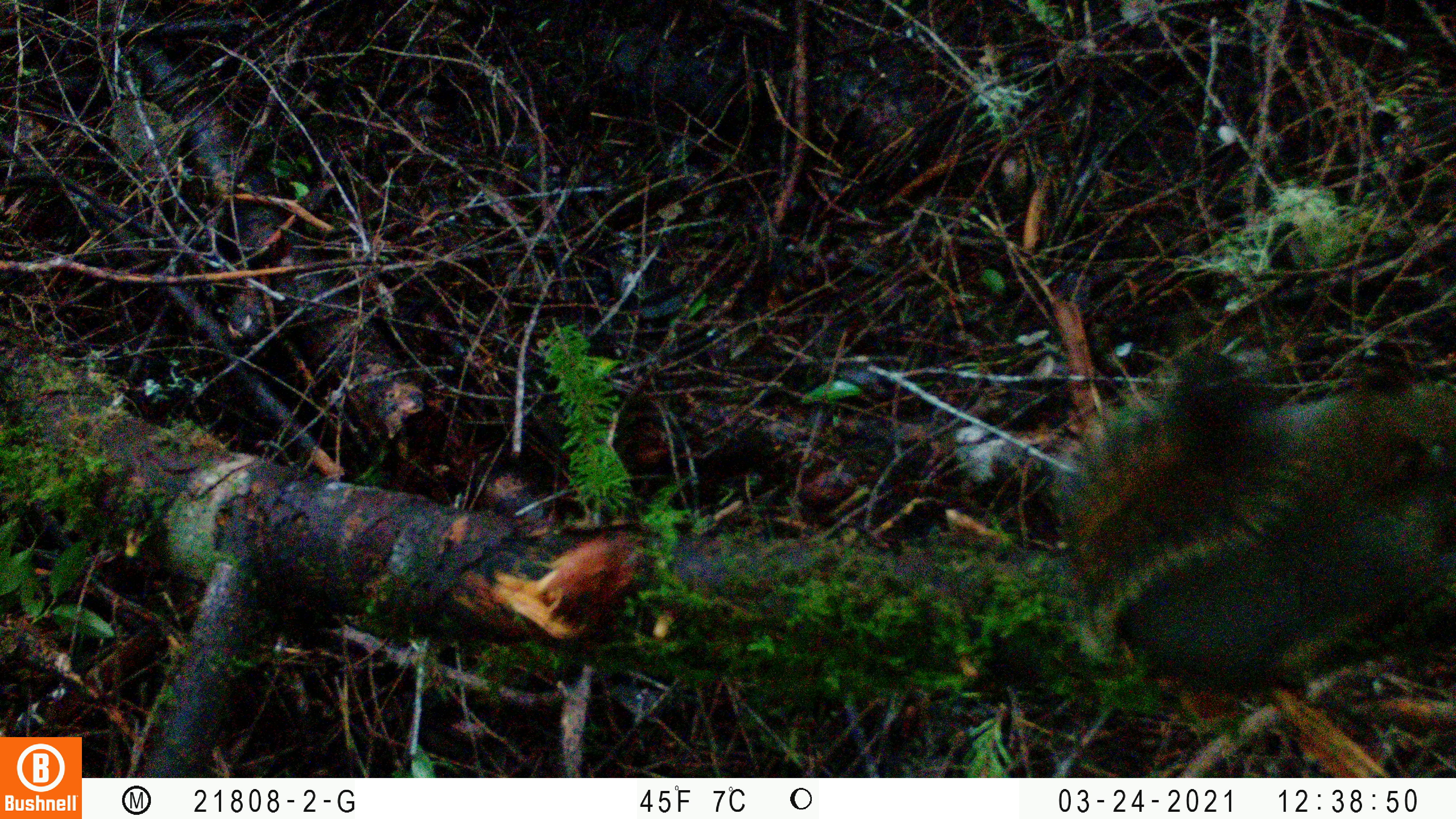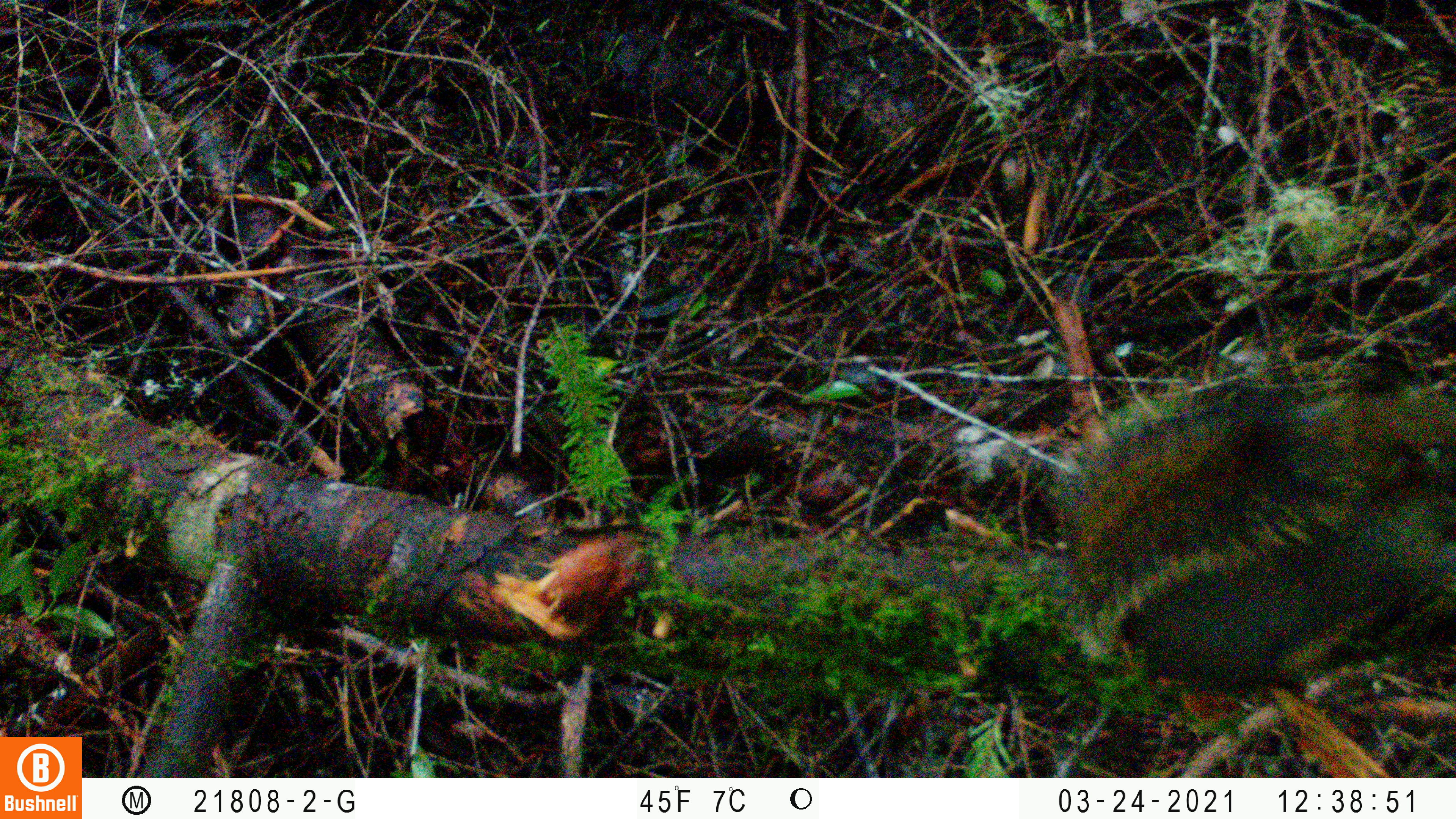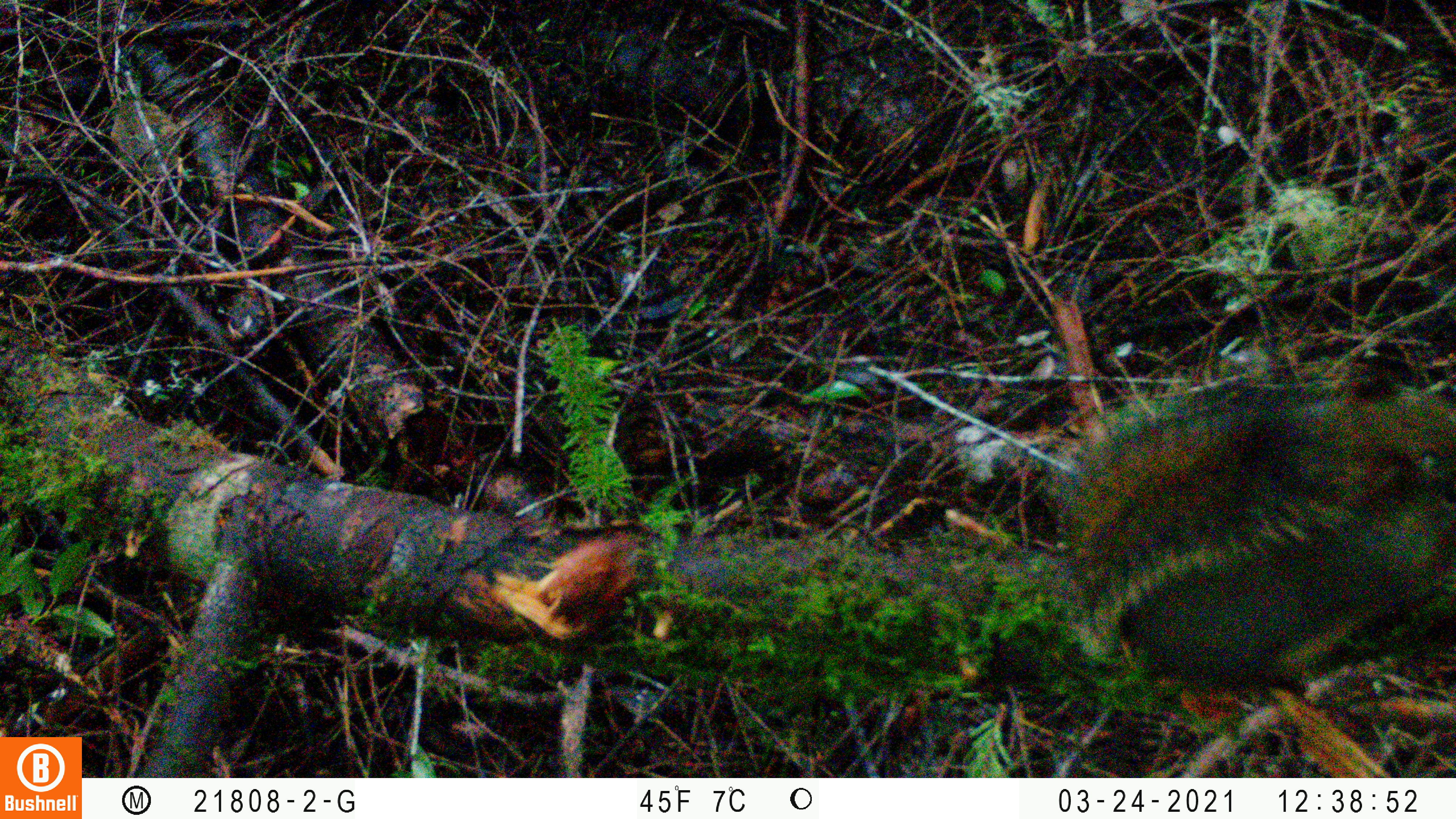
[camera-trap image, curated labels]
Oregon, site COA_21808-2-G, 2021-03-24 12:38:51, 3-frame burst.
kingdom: Animalia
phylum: Chordata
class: Mammalia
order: Rodentia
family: Sciuridae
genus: Tamiasciurus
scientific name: Tamiasciurus douglasii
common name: douglas squirrel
Douglas squirrel (Tamiasciurus douglasii).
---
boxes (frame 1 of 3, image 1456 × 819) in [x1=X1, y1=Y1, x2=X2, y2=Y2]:
douglas squirrel: [x1=1043, y1=359, x2=1447, y2=698]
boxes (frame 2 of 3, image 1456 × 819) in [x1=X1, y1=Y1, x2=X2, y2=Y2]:
douglas squirrel: [x1=1053, y1=337, x2=1454, y2=708]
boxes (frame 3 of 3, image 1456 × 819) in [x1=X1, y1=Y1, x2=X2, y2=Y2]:
douglas squirrel: [x1=1042, y1=347, x2=1449, y2=707]